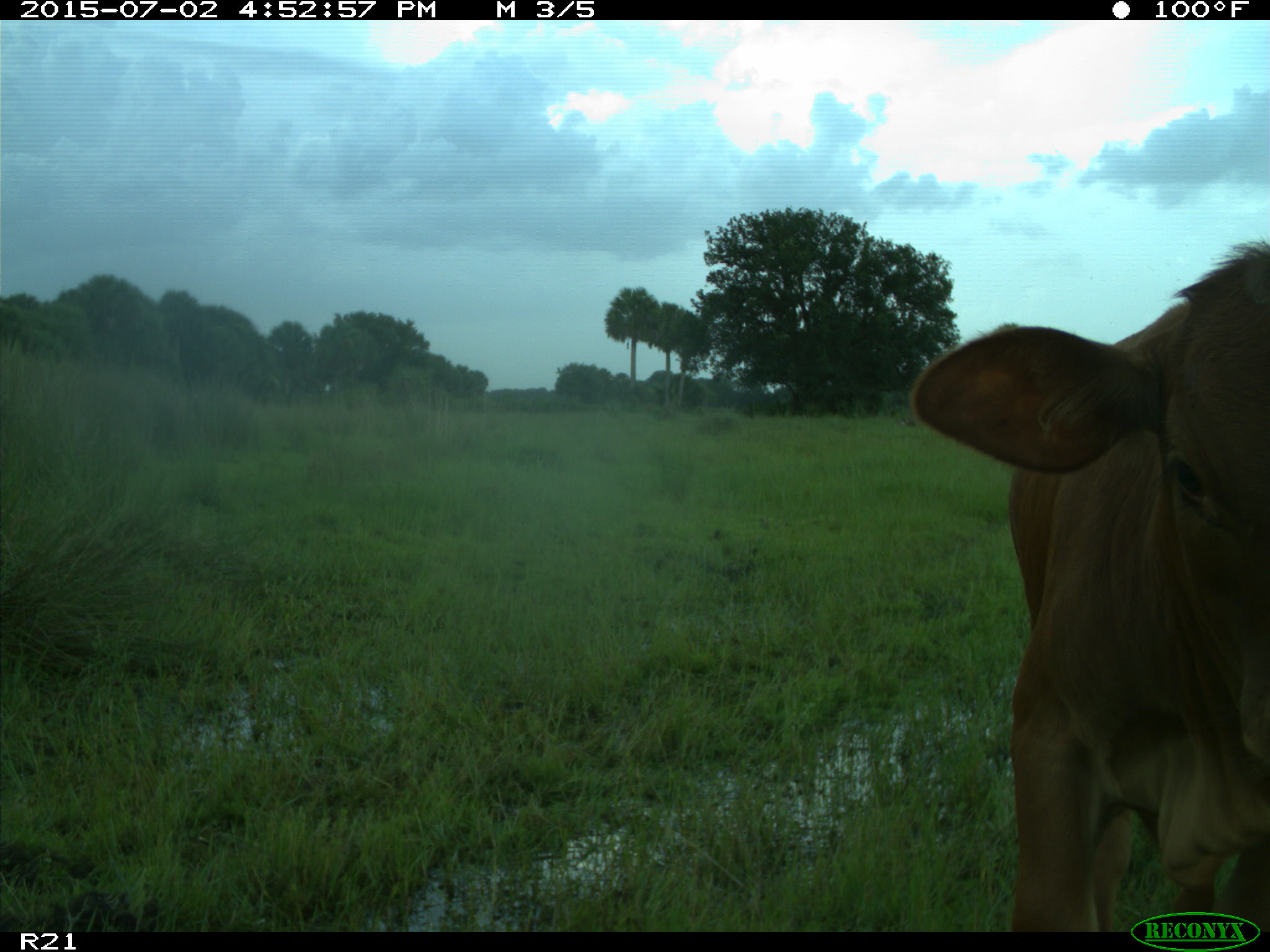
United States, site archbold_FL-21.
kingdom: Animalia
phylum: Chordata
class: Mammalia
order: Artiodactyla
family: Bovidae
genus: Bos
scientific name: Bos taurus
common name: domestic cow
Bos taurus (domestic cow).